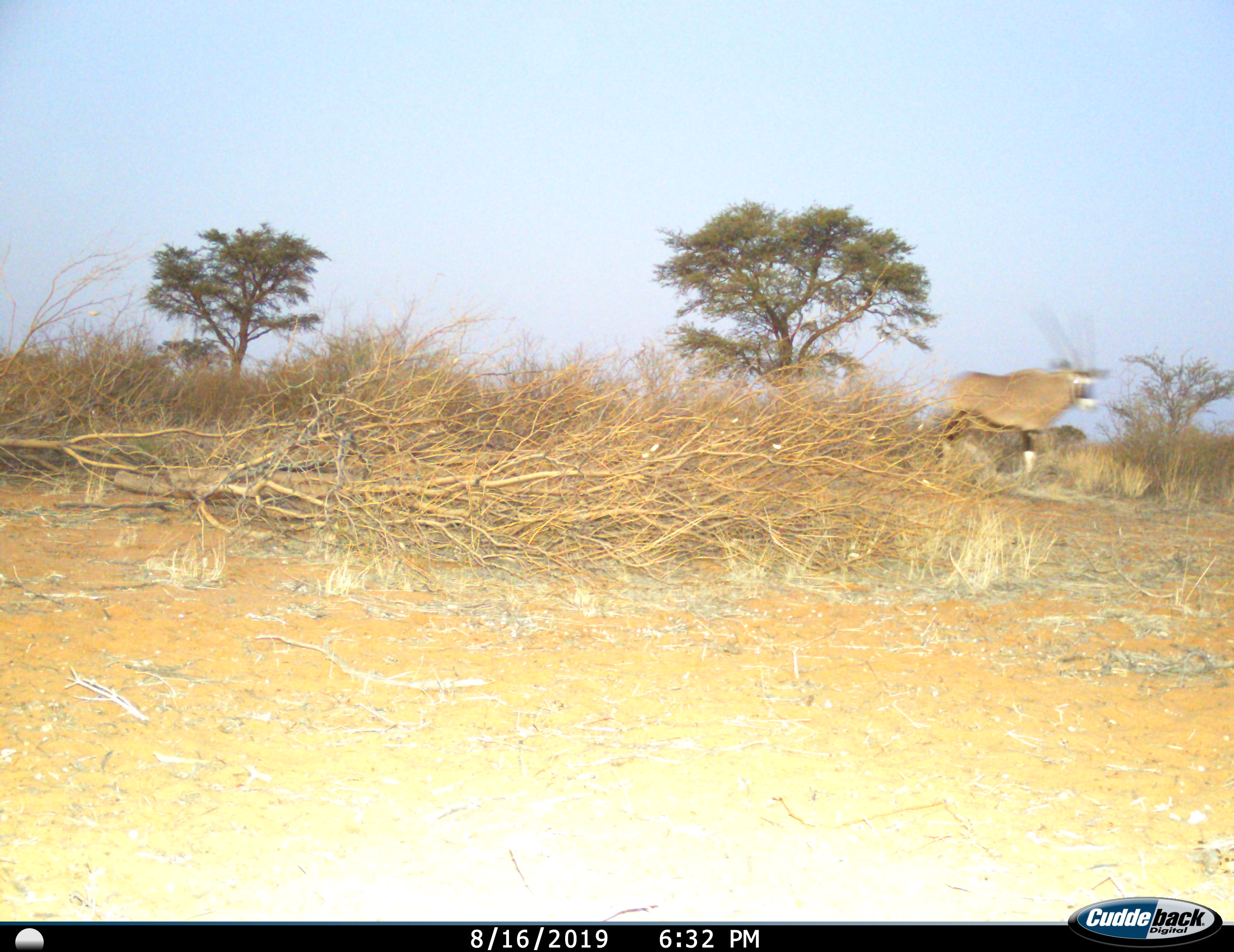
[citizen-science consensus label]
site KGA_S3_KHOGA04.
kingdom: Animalia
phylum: Chordata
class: Mammalia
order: Artiodactyla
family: Bovidae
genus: Oryx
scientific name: Oryx gazella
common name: gemsbok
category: oryx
Oryx (gemsbok) (Oryx gazella), count 1. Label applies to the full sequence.